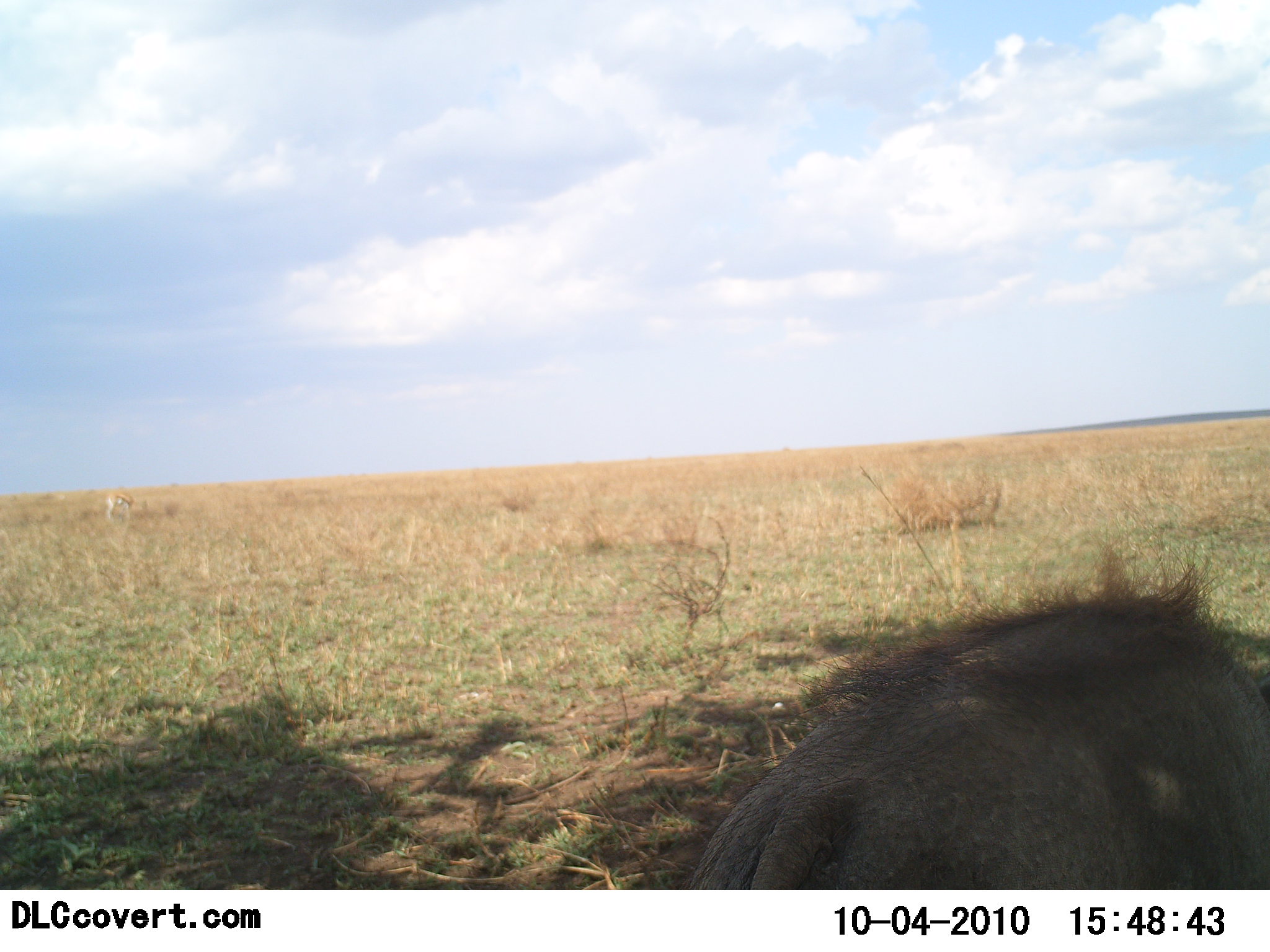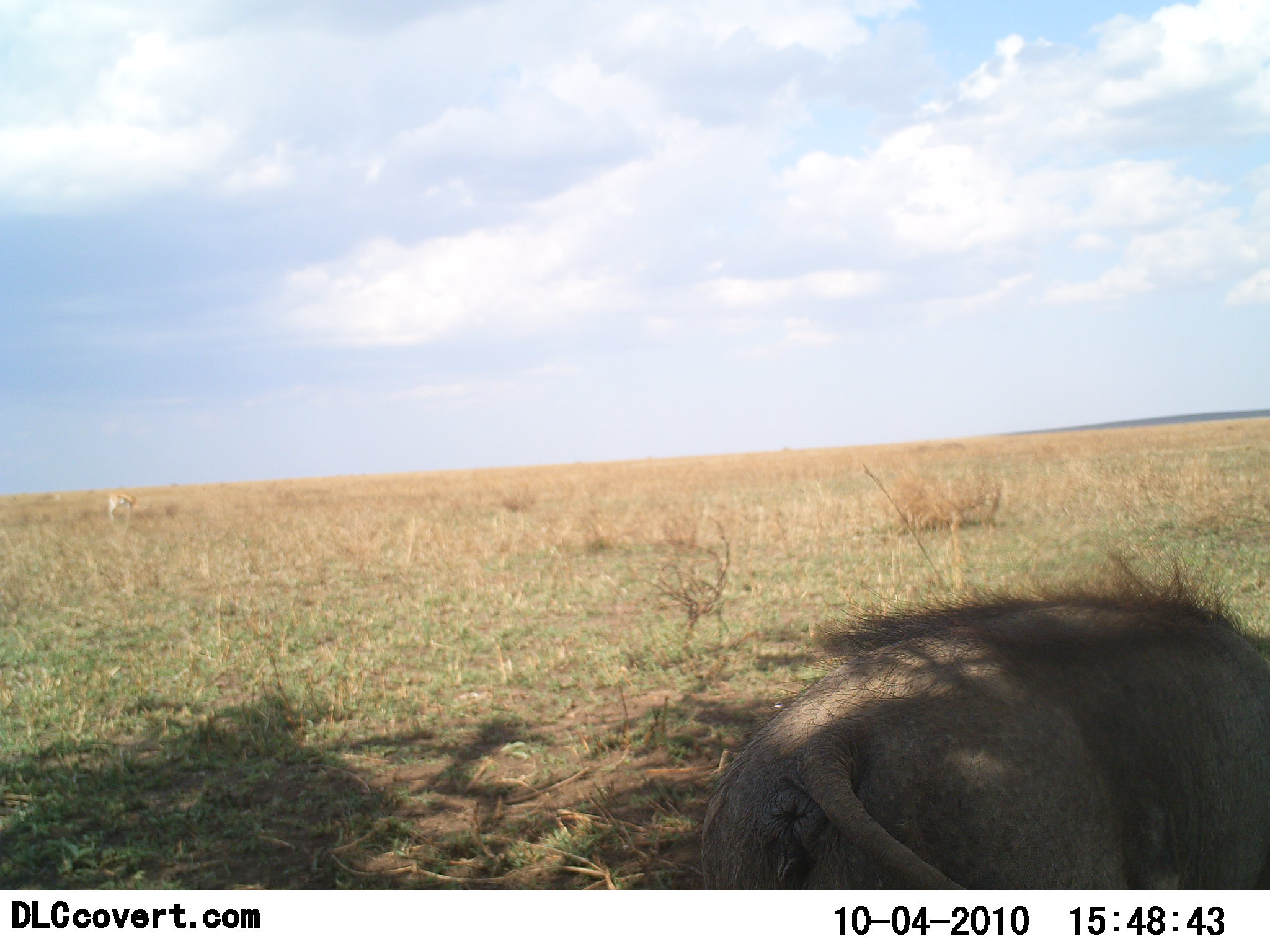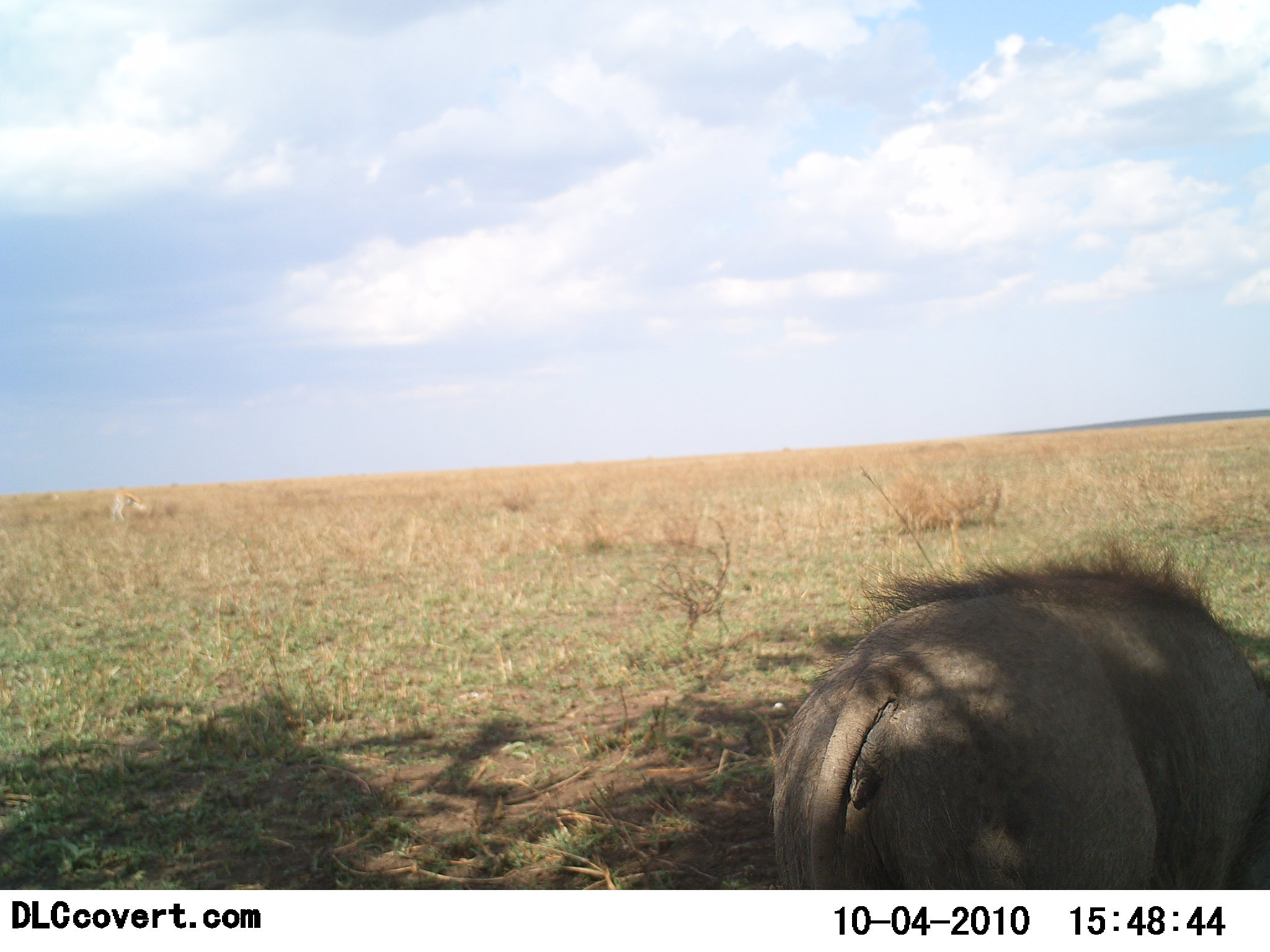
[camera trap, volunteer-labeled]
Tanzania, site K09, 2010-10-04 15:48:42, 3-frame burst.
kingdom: Animalia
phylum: Chordata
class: Mammalia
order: Artiodactyla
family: Suidae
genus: Phacochoerus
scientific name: Phacochoerus africanus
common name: warthog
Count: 1.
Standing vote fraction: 62%.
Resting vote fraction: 0%.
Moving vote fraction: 23%.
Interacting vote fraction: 0%.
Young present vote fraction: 0%.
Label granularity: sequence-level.